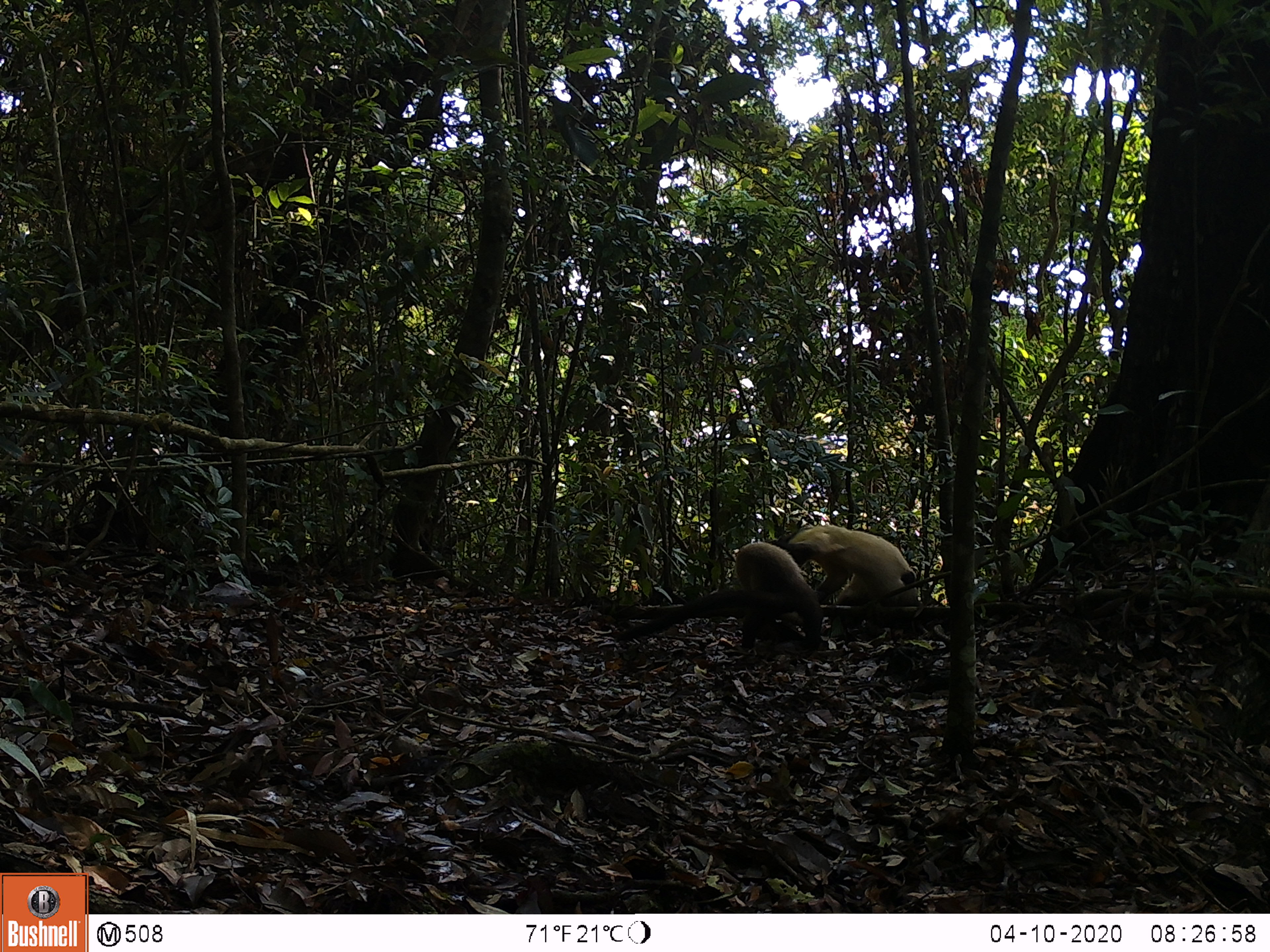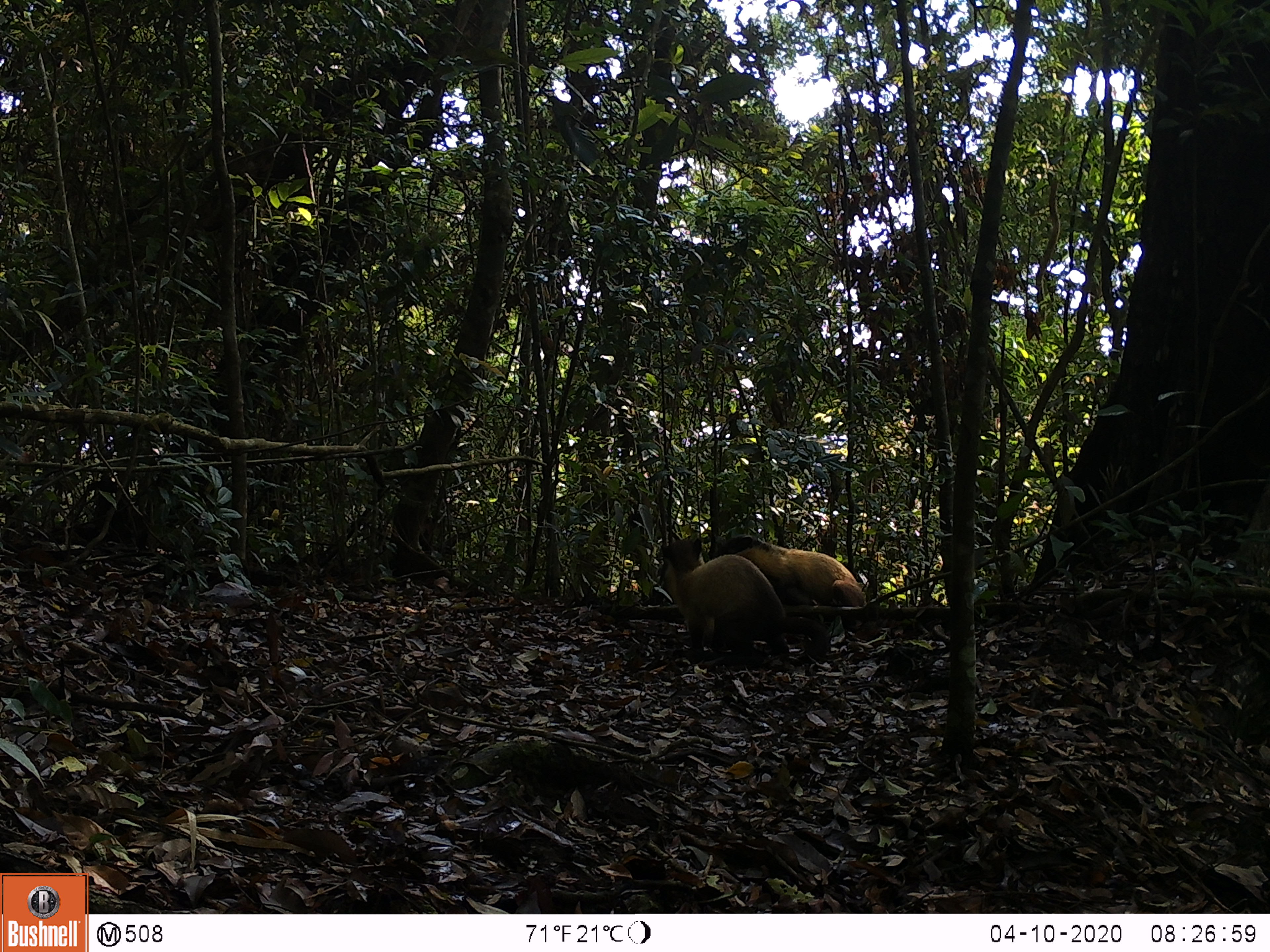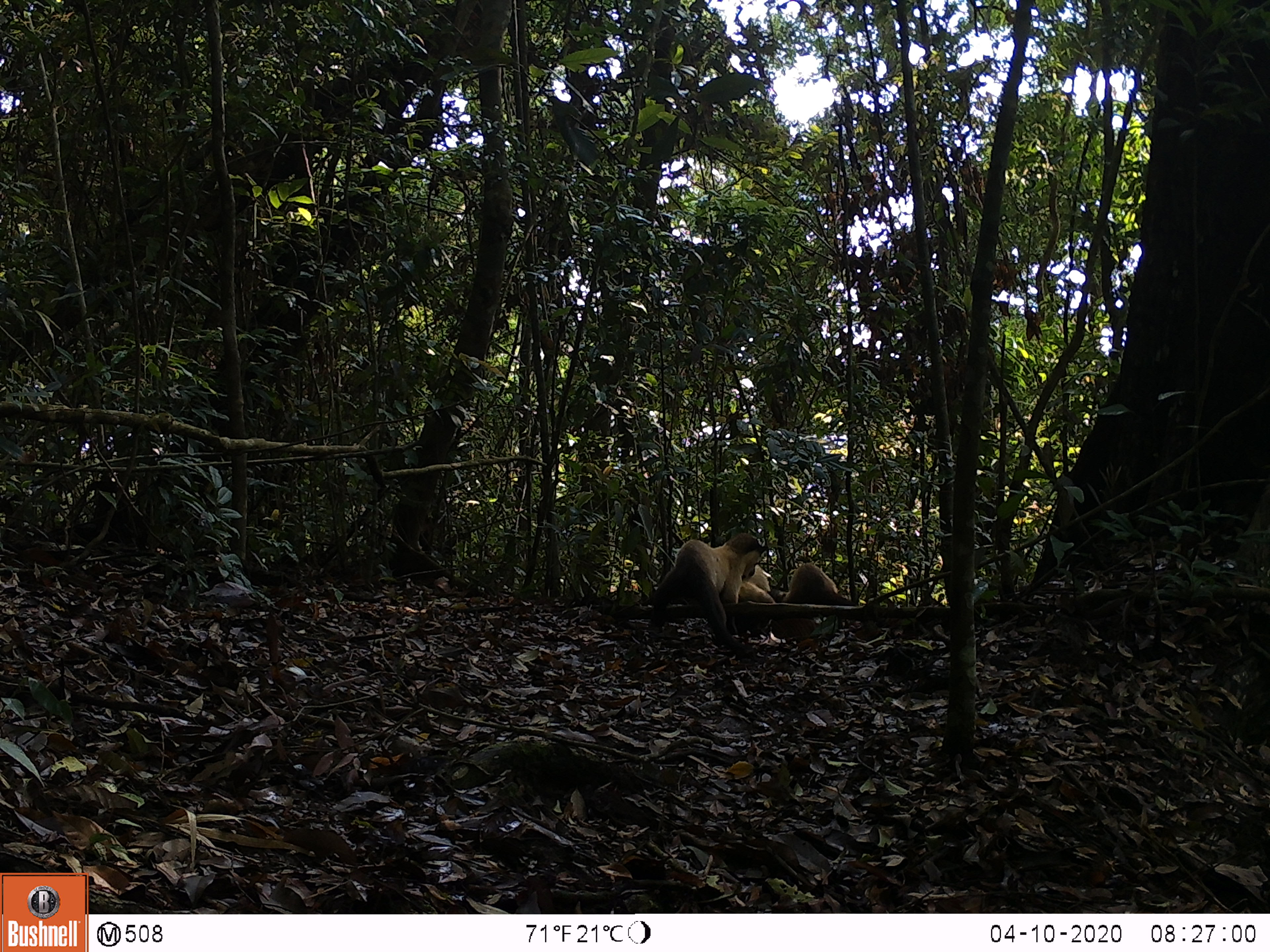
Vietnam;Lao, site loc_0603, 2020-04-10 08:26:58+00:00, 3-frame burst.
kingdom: Animalia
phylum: Chordata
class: Mammalia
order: Carnivora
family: Mustelidae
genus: Martes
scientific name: Martes flavigula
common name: yellow-throated marten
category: yellow throated marten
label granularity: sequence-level